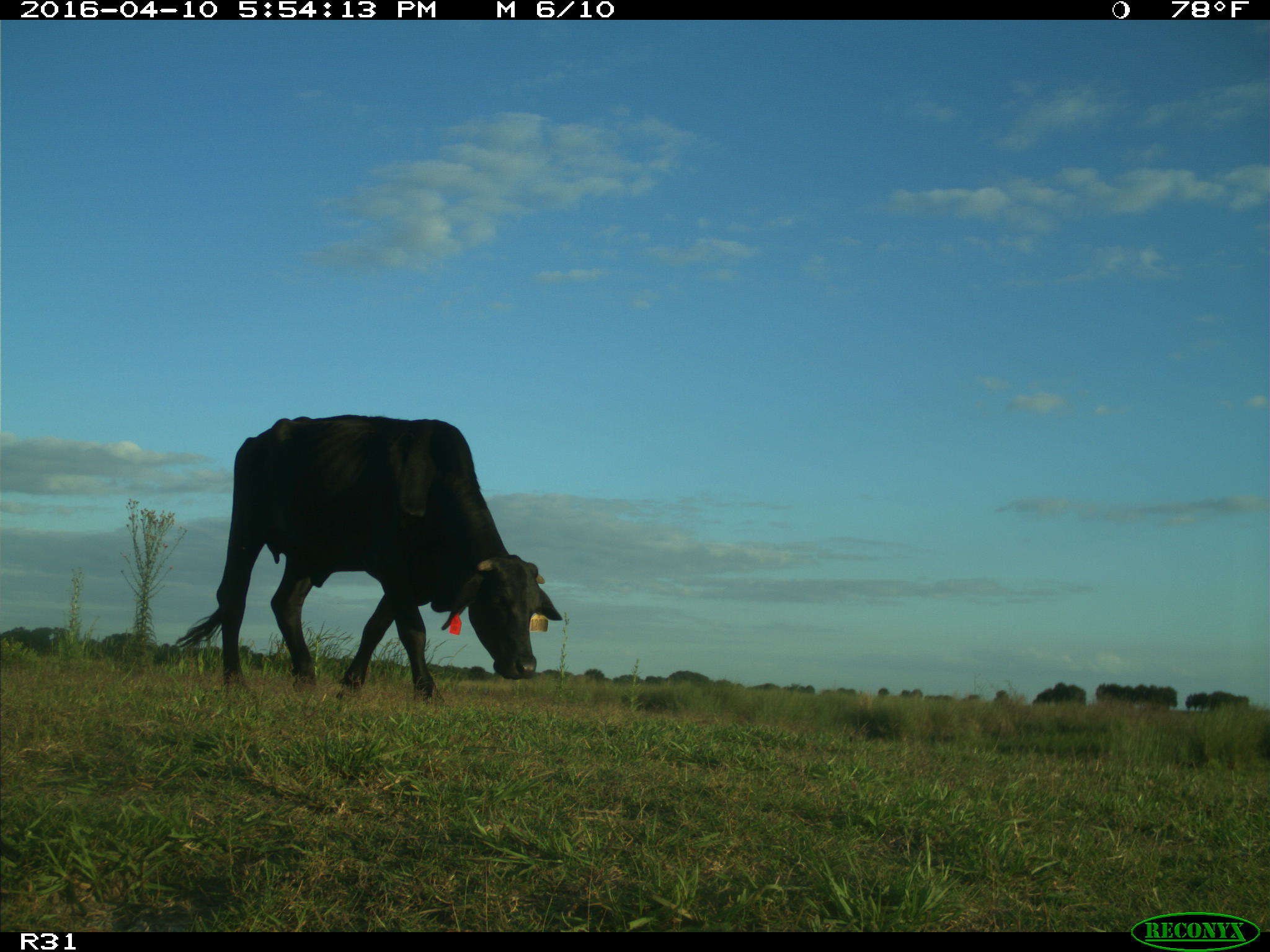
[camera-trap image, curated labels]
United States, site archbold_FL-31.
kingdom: Animalia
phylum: Chordata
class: Mammalia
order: Artiodactyla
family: Bovidae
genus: Bos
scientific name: Bos taurus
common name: domestic cow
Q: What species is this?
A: Bos taurus (domestic cow).